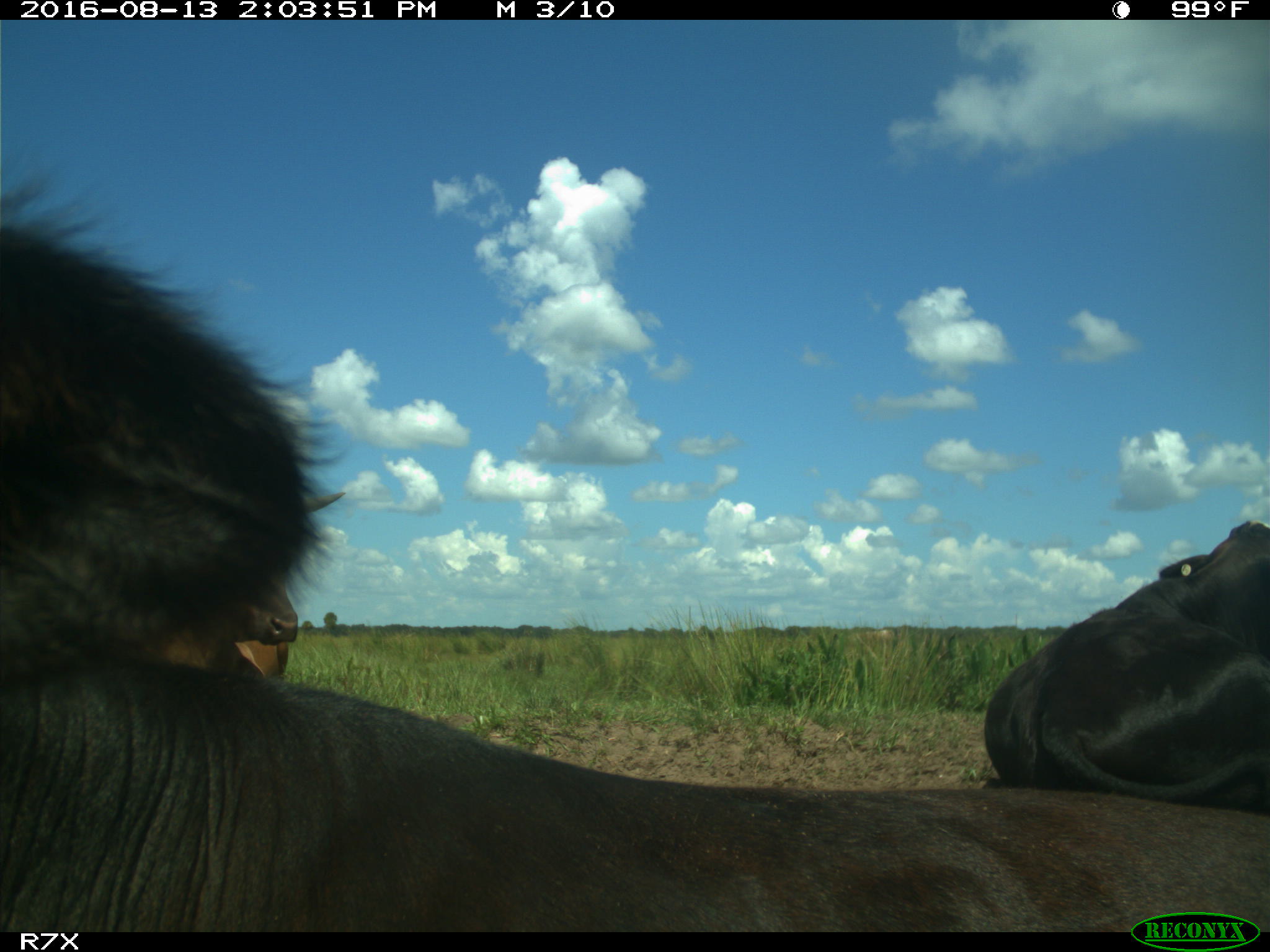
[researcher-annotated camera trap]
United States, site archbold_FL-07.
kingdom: Animalia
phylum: Chordata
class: Mammalia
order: Artiodactyla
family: Bovidae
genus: Bos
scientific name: Bos taurus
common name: domestic cow